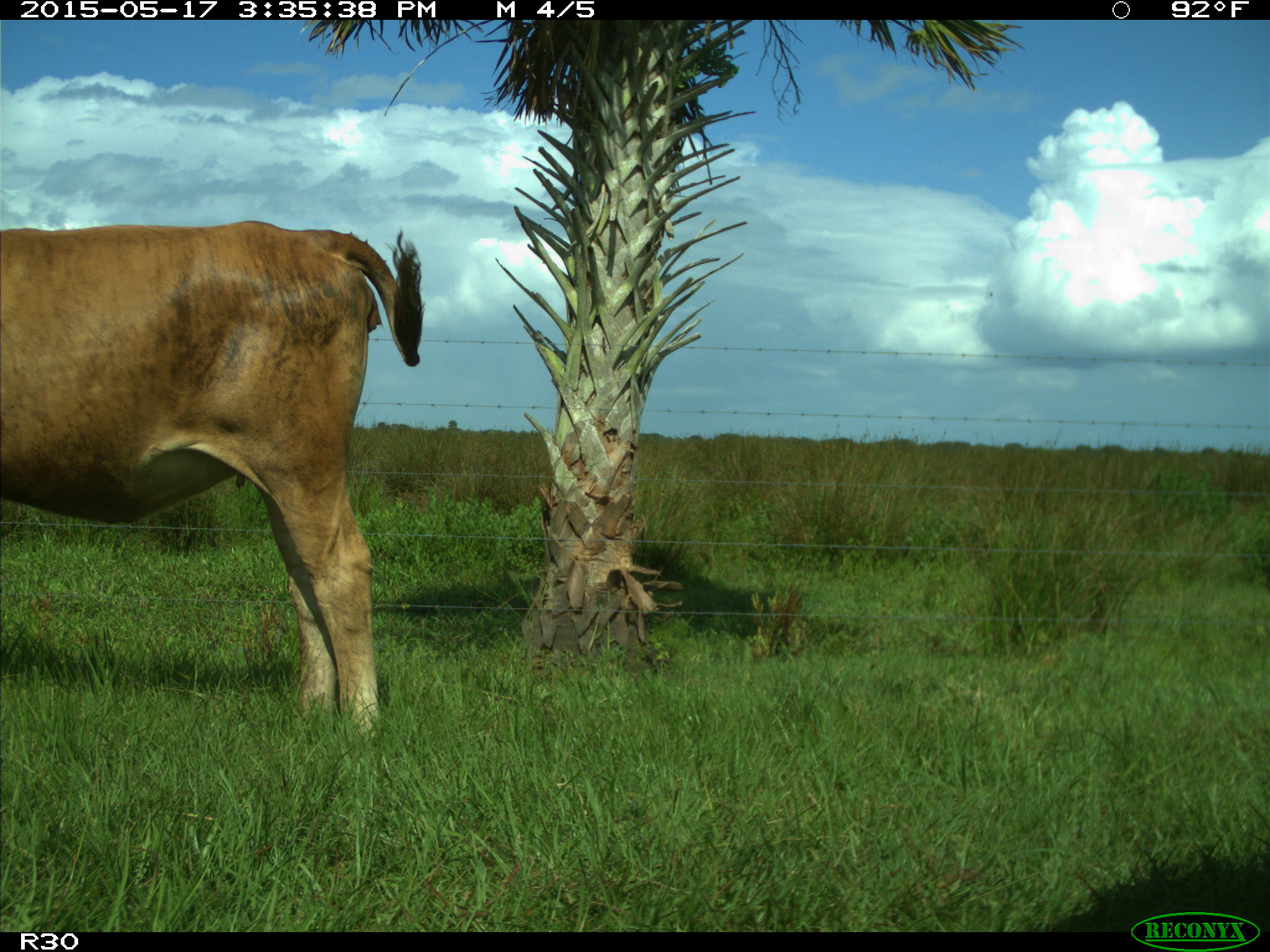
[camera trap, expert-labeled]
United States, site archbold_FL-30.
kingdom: Animalia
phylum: Chordata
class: Mammalia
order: Artiodactyla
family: Bovidae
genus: Bos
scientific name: Bos taurus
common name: domestic cow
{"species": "Bos taurus (domestic cow)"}